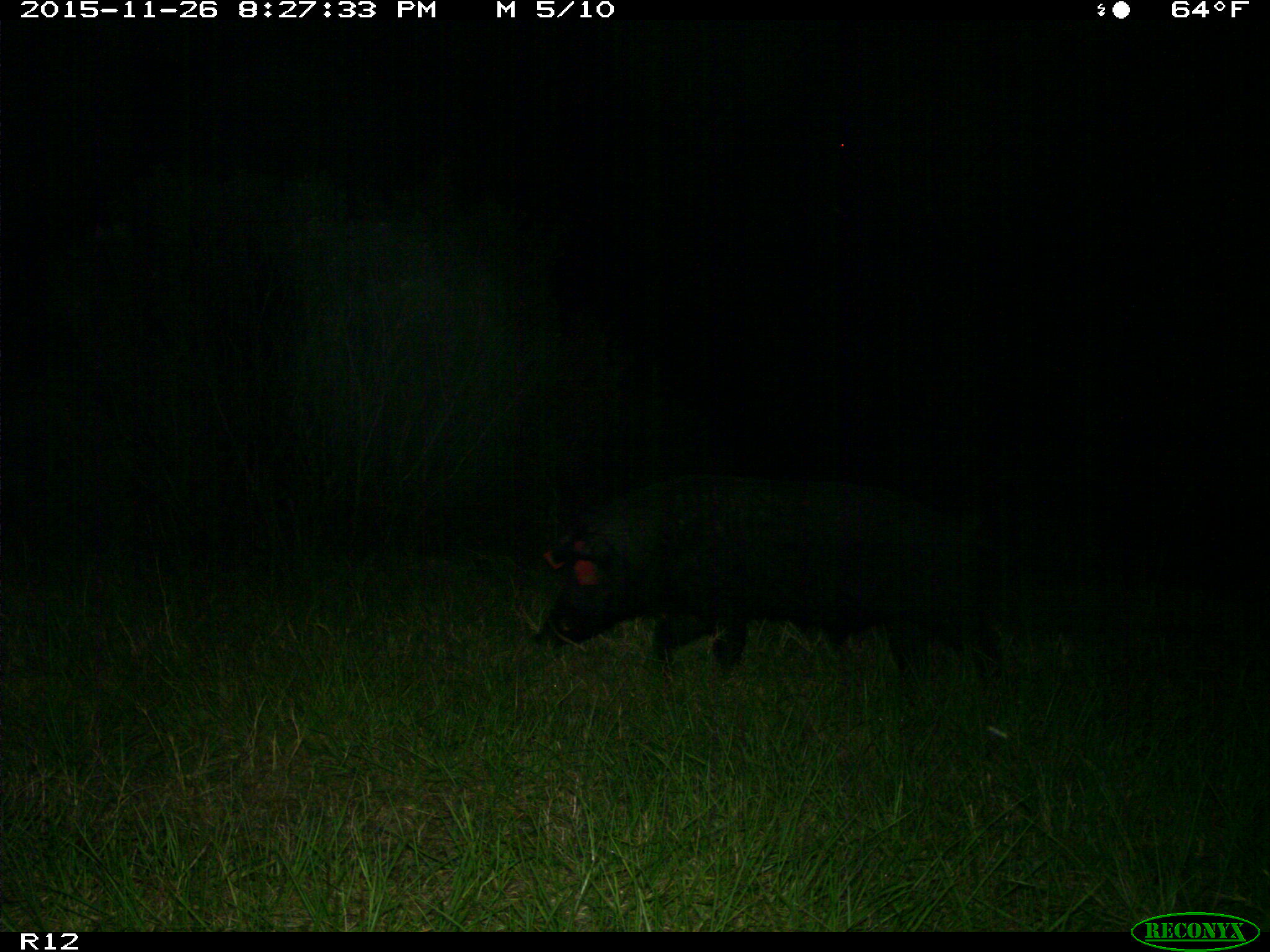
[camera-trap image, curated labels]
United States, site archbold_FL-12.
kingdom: Animalia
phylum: Chordata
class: Mammalia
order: Artiodactyla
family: Suidae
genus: Sus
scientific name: Sus scrofa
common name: wild boar